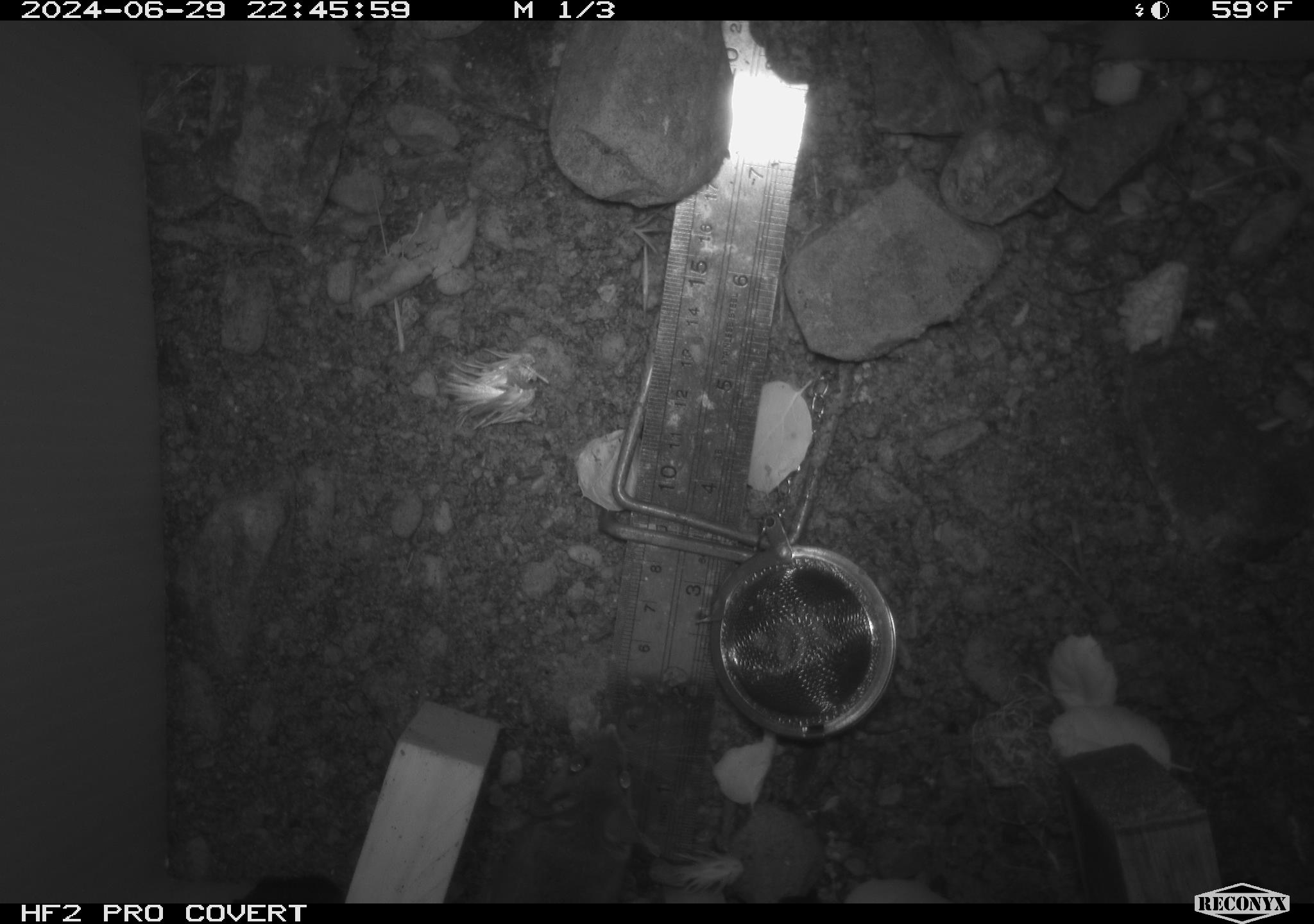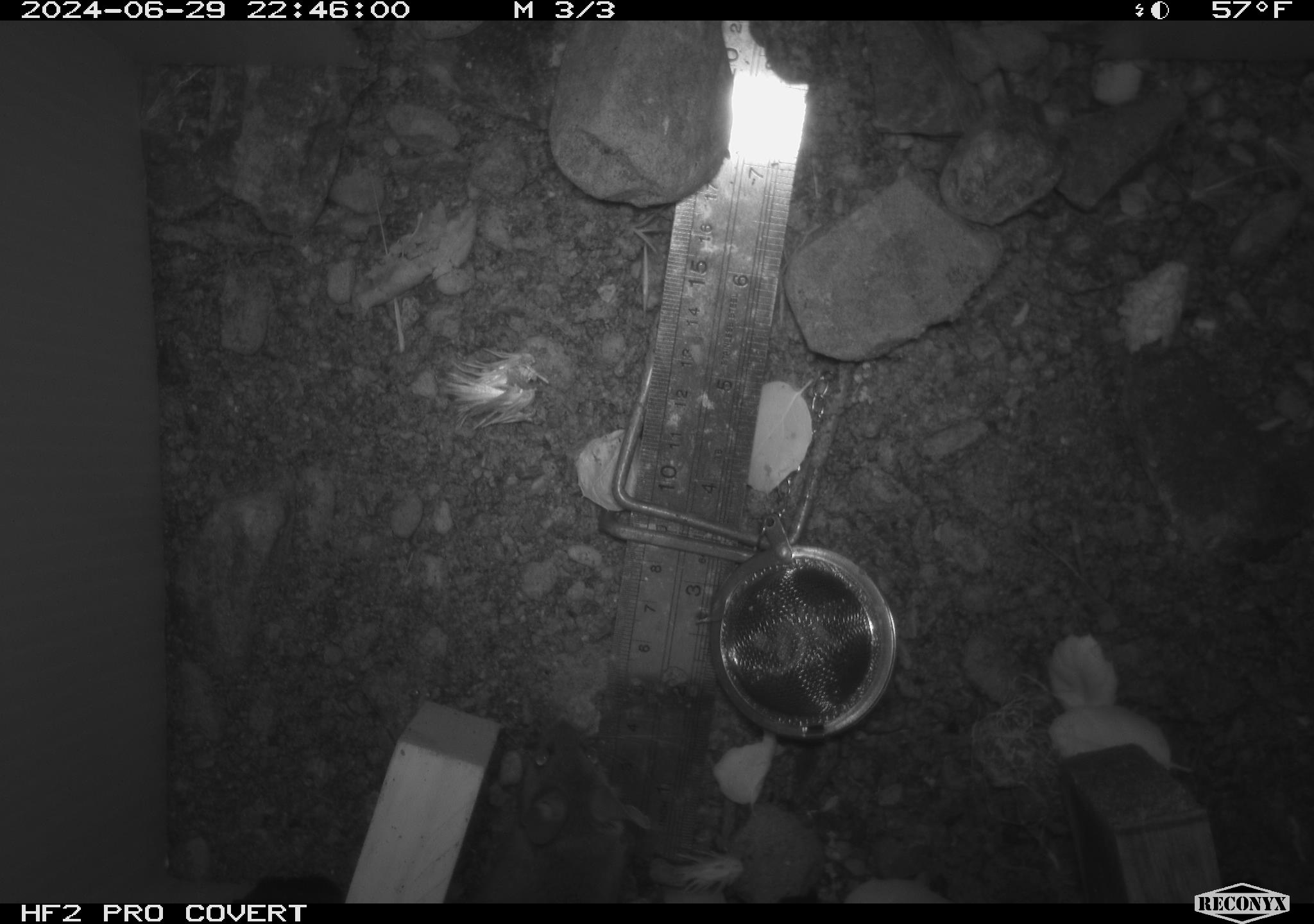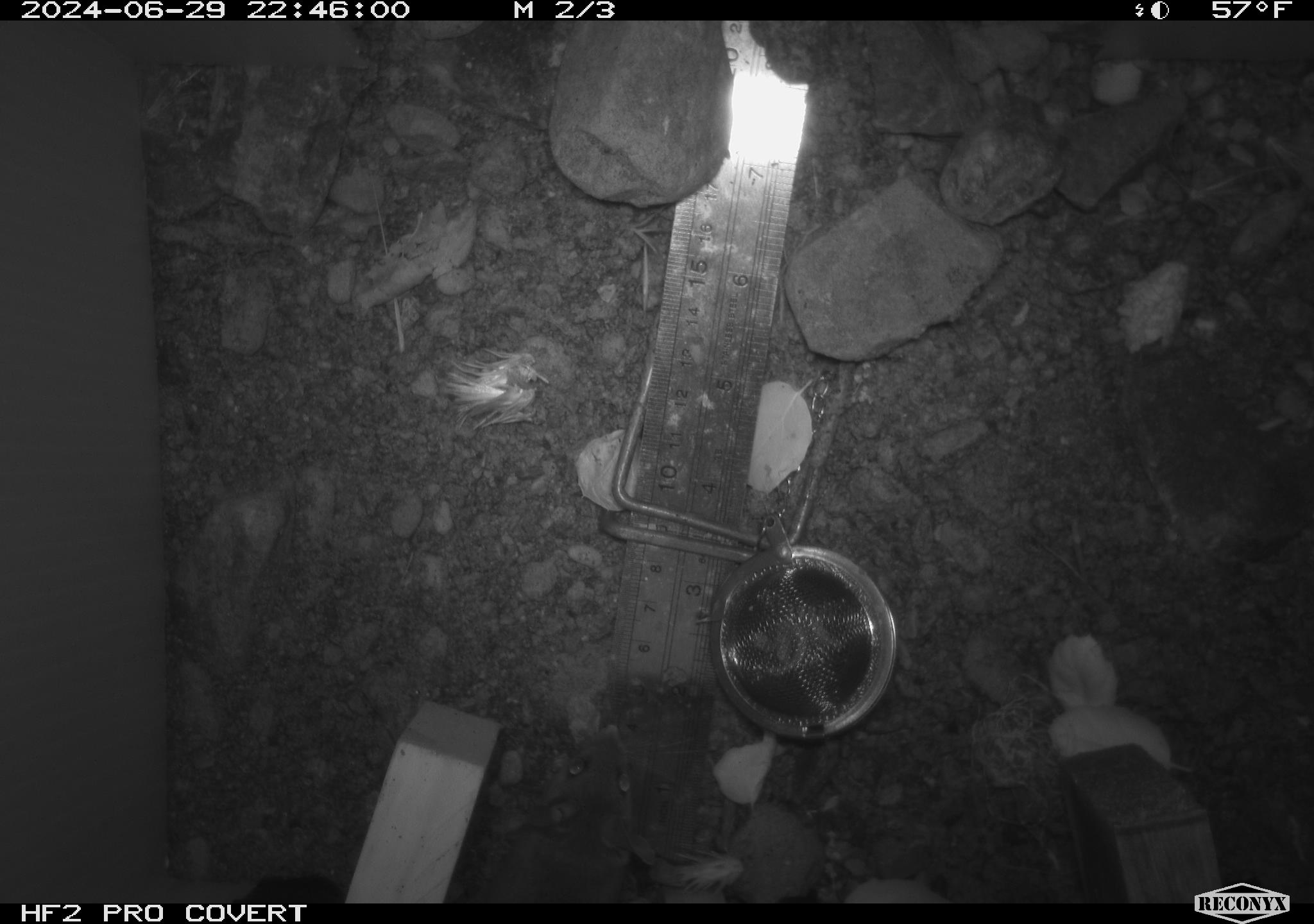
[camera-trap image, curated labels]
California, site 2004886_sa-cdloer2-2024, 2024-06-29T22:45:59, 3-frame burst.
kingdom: Animalia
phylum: Chordata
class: Mammalia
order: Rodentia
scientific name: Rodentia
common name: mouse species